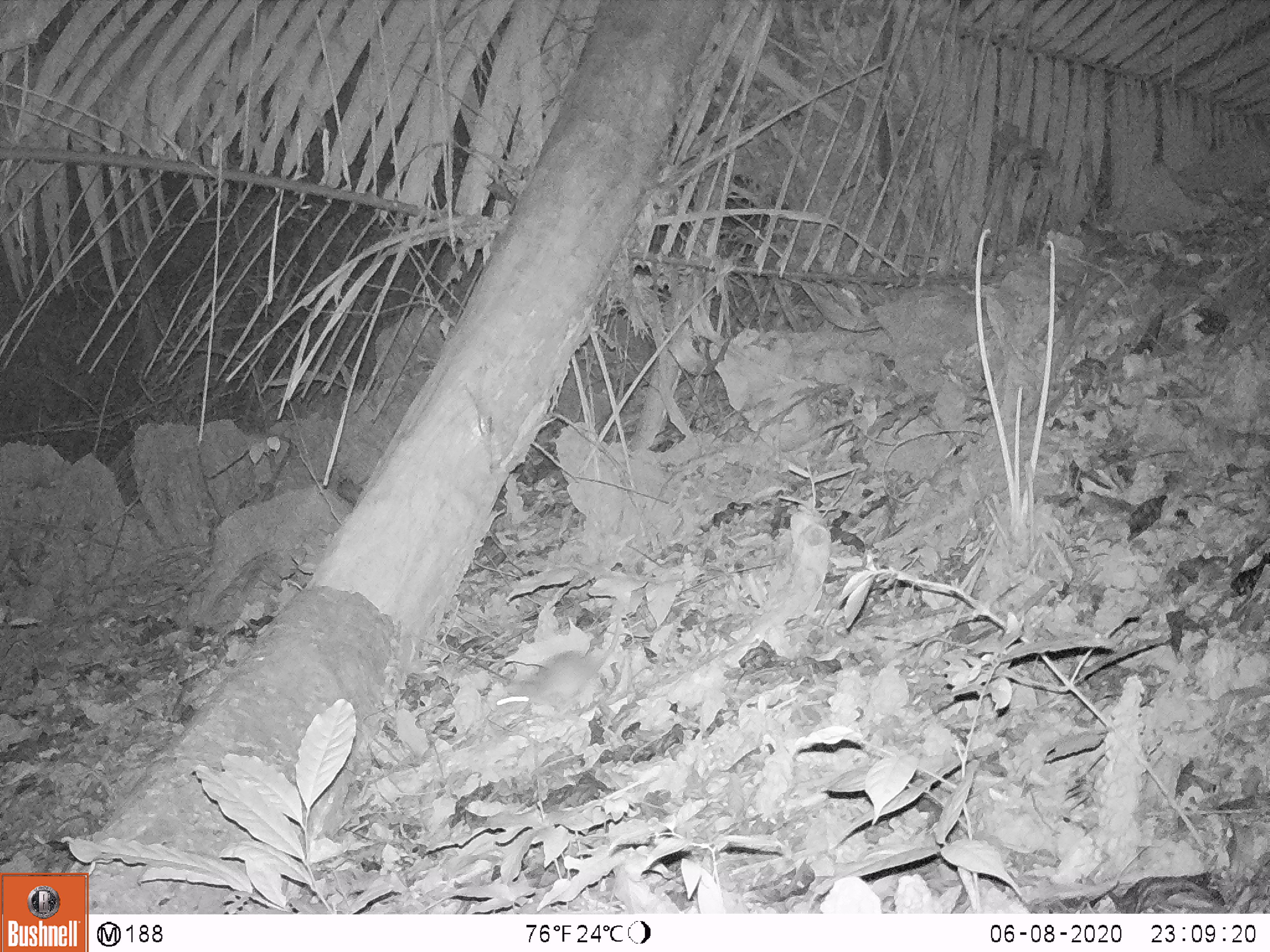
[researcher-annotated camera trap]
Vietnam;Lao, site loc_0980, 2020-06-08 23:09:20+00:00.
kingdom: Animalia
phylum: Chordata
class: Mammalia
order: Rodentia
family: Muridae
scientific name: Muridae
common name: old-world mice and rats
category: unidentified murid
Unidentified murid (old-world mice and rats) (Muridae). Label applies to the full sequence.